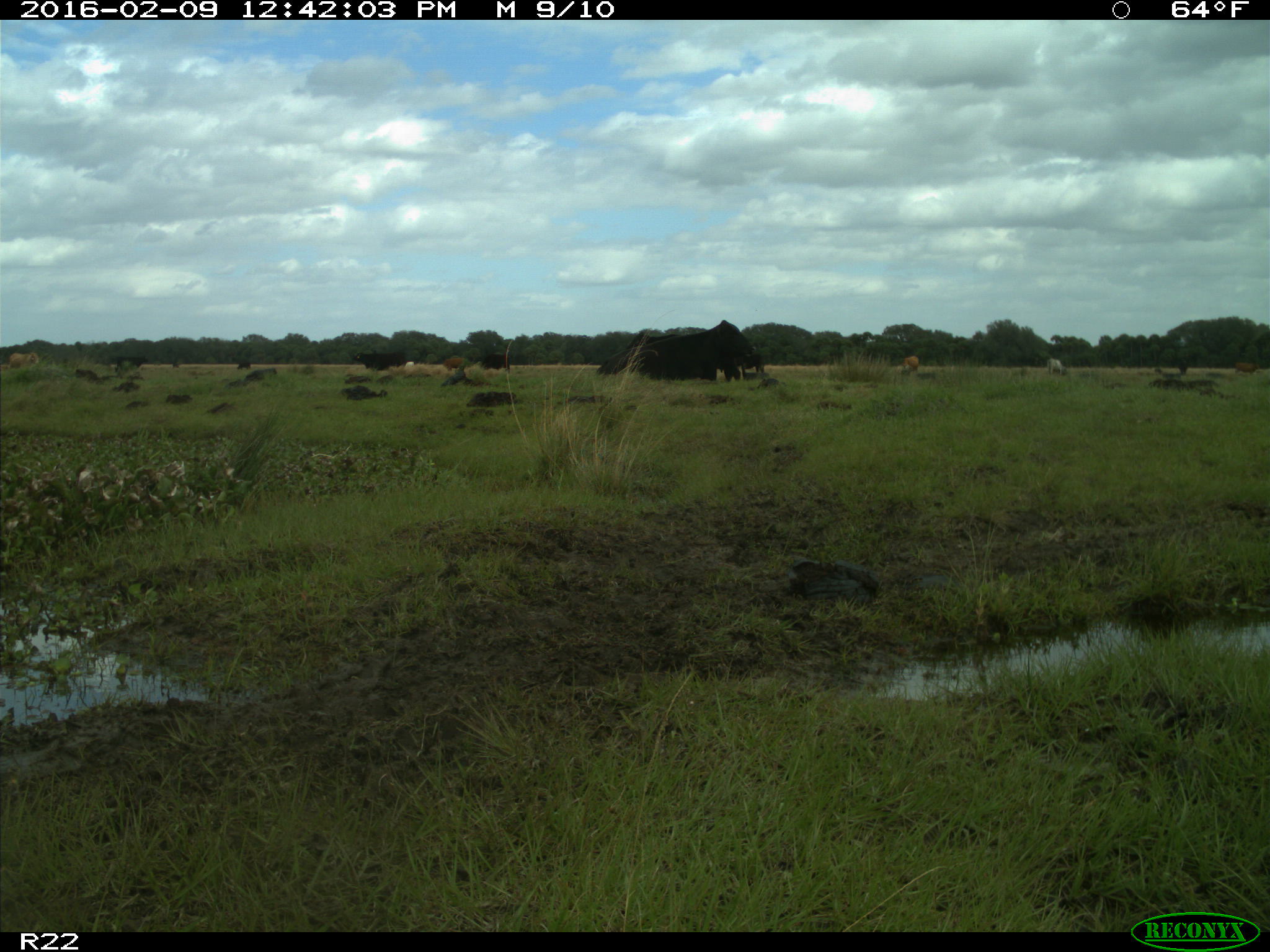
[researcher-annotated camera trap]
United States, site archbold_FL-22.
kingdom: Animalia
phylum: Chordata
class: Mammalia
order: Artiodactyla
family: Bovidae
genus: Bos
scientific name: Bos taurus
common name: domestic cow